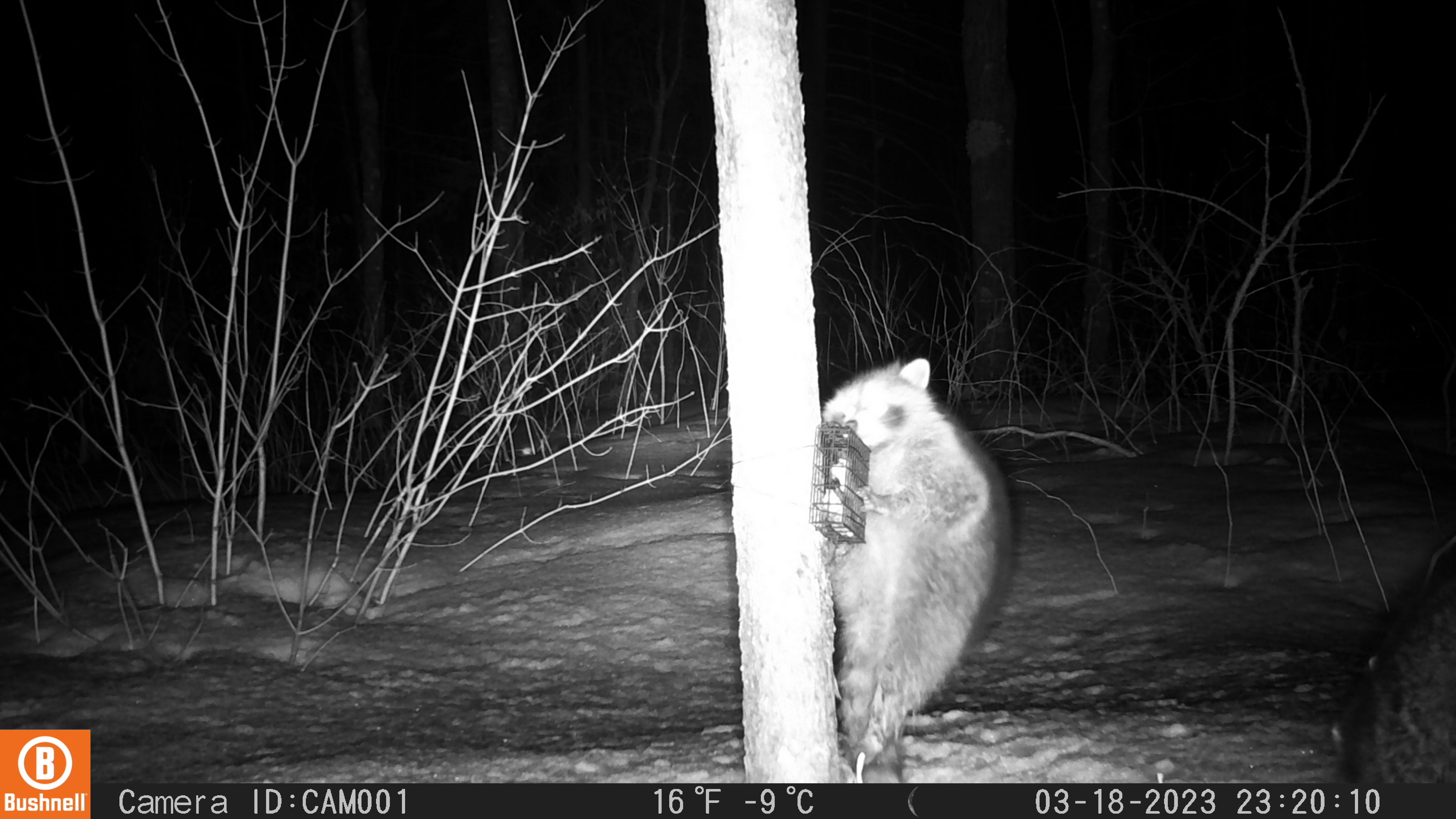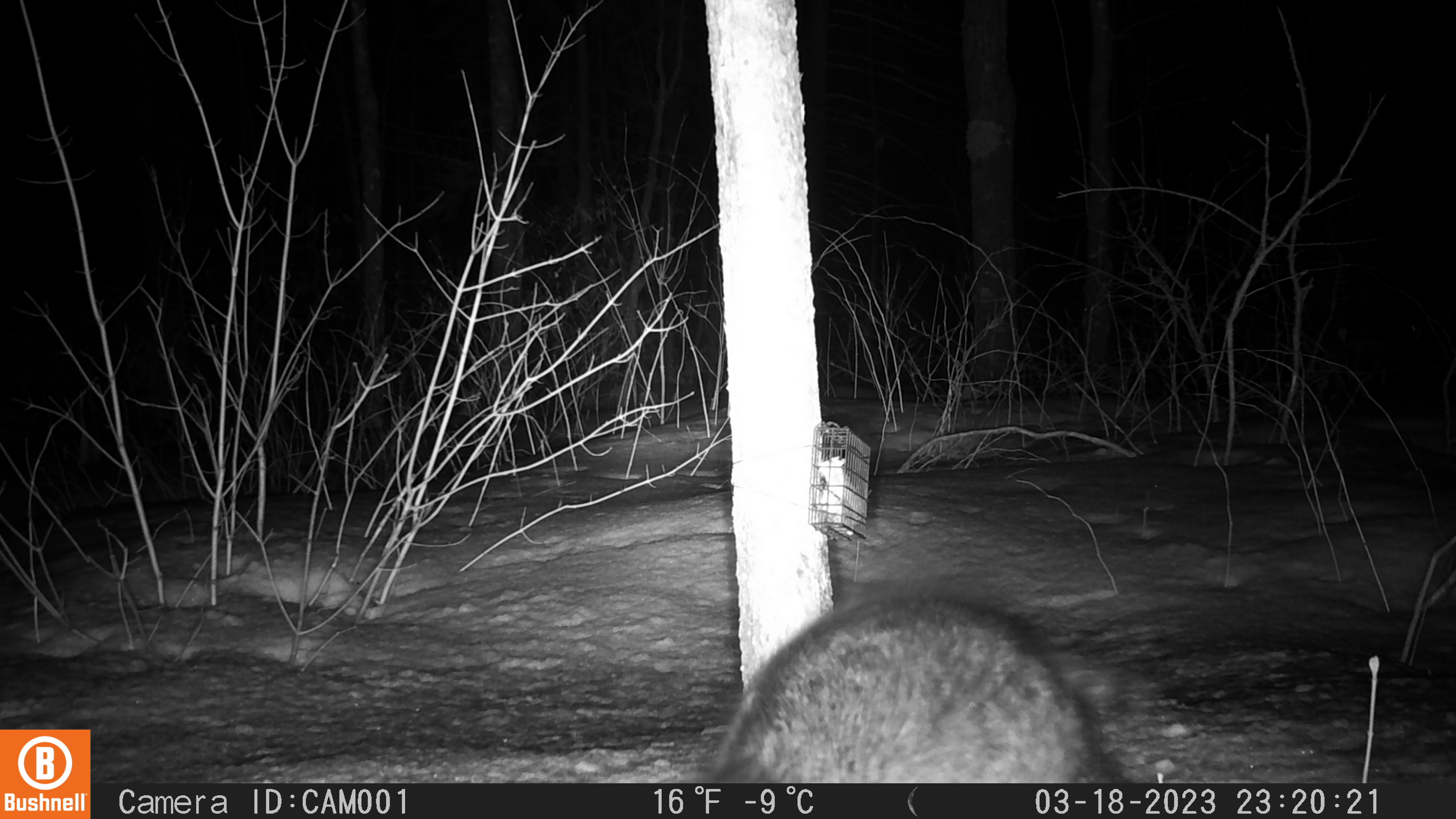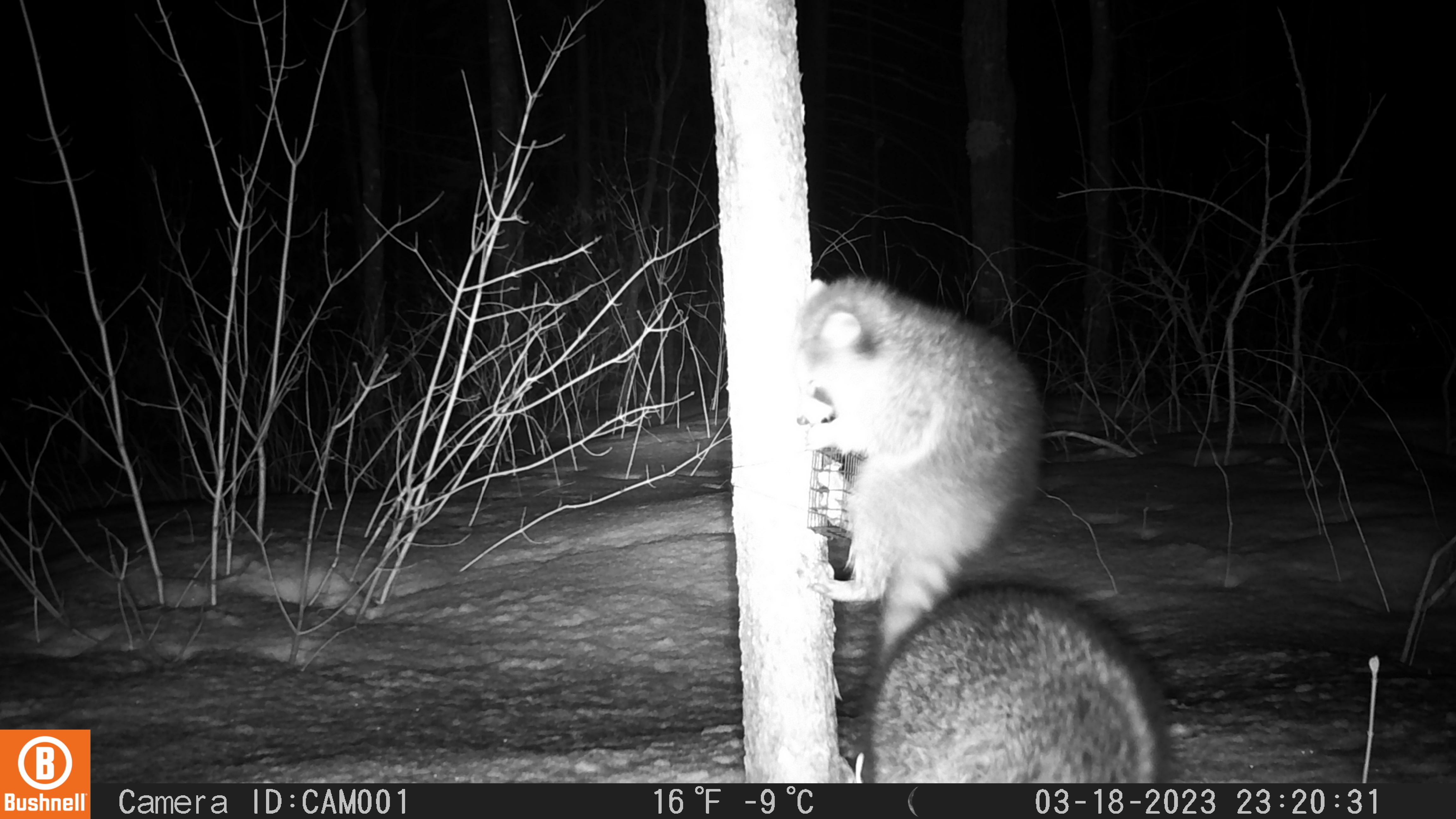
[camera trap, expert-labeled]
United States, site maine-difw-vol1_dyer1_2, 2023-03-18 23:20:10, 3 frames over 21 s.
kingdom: Animalia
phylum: Chordata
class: Mammalia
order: Carnivora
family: Procyonidae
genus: Procyon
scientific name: Procyon lotor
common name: raccoon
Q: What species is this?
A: Raccoon (Procyon lotor).